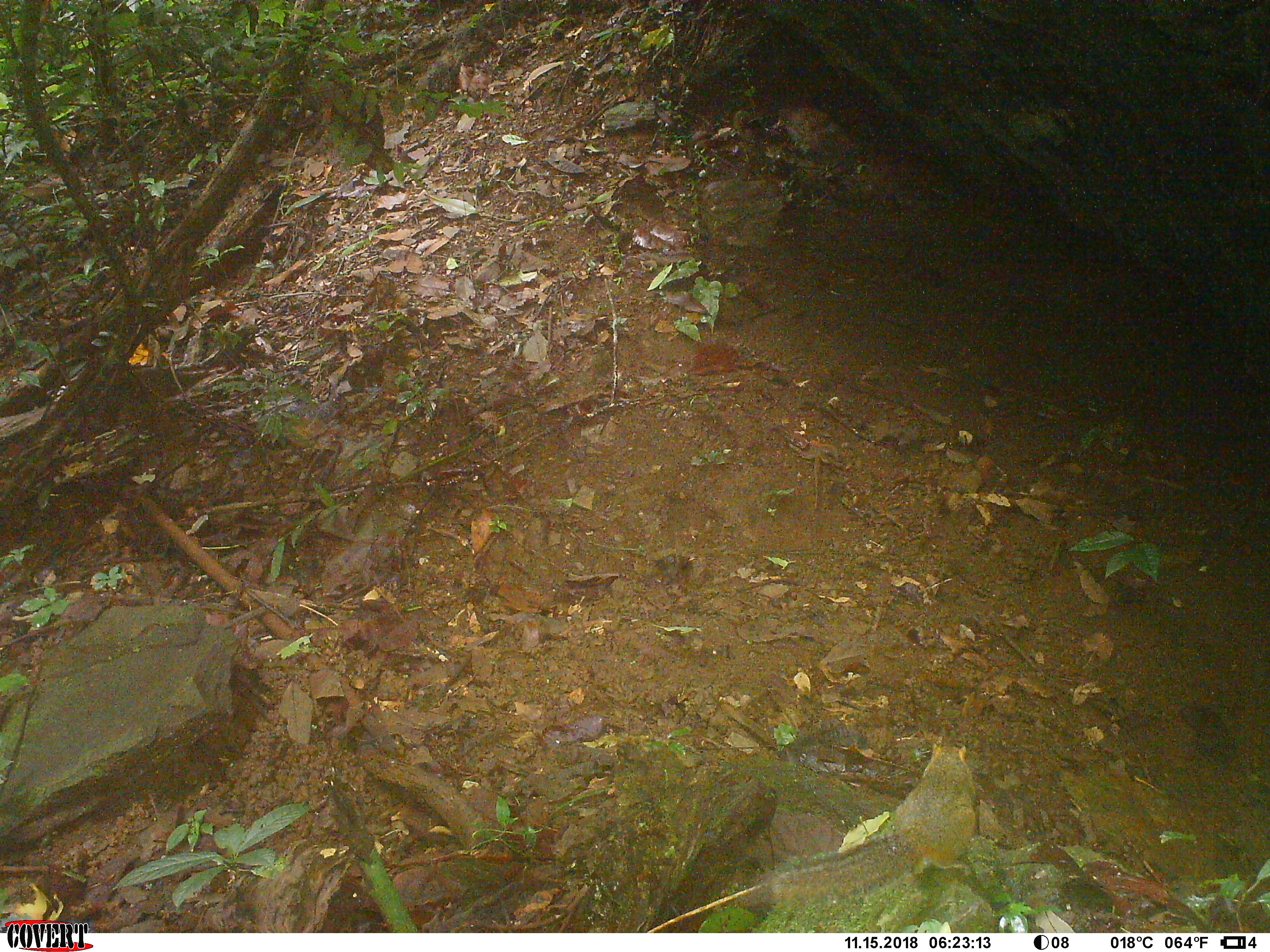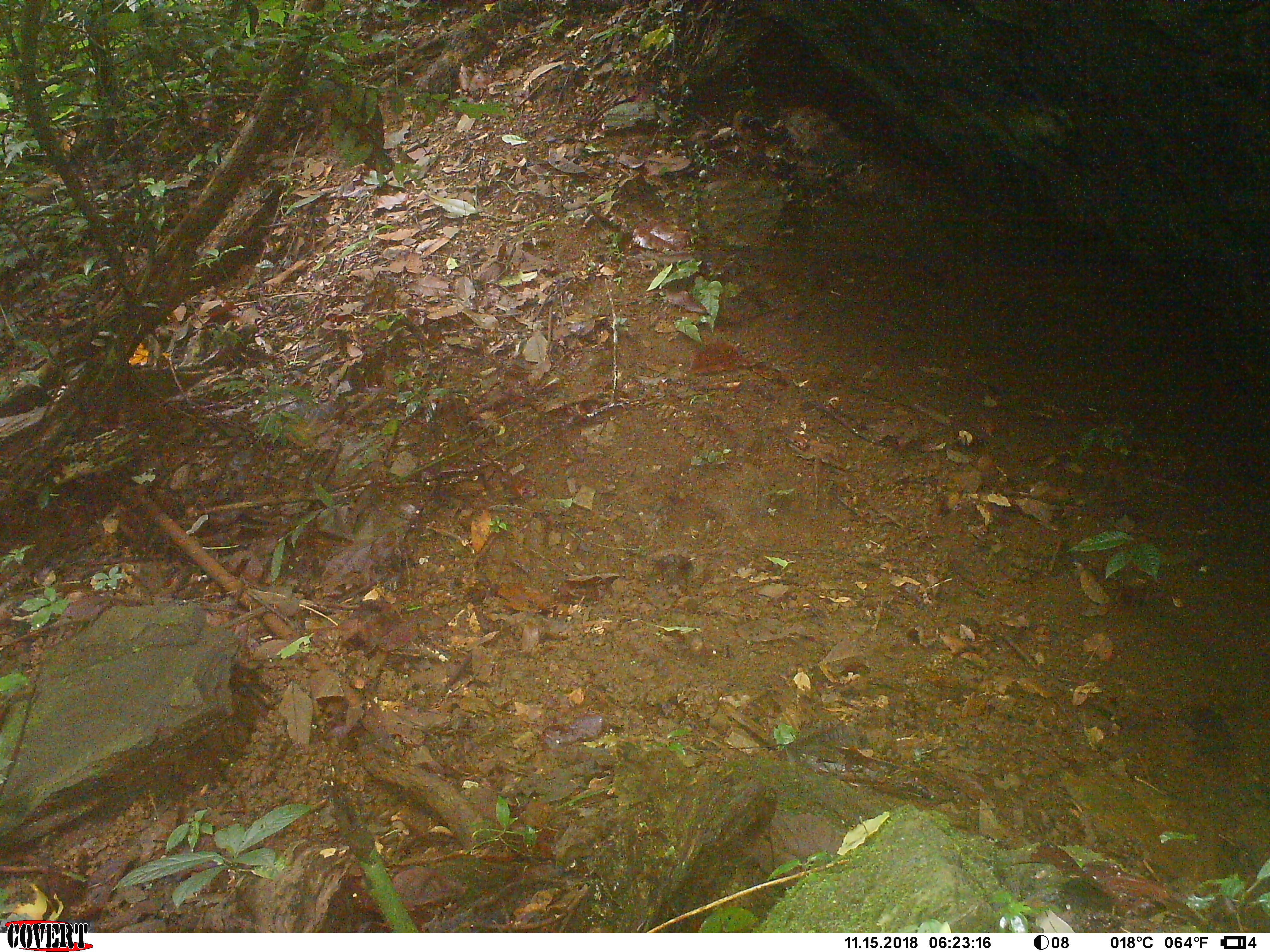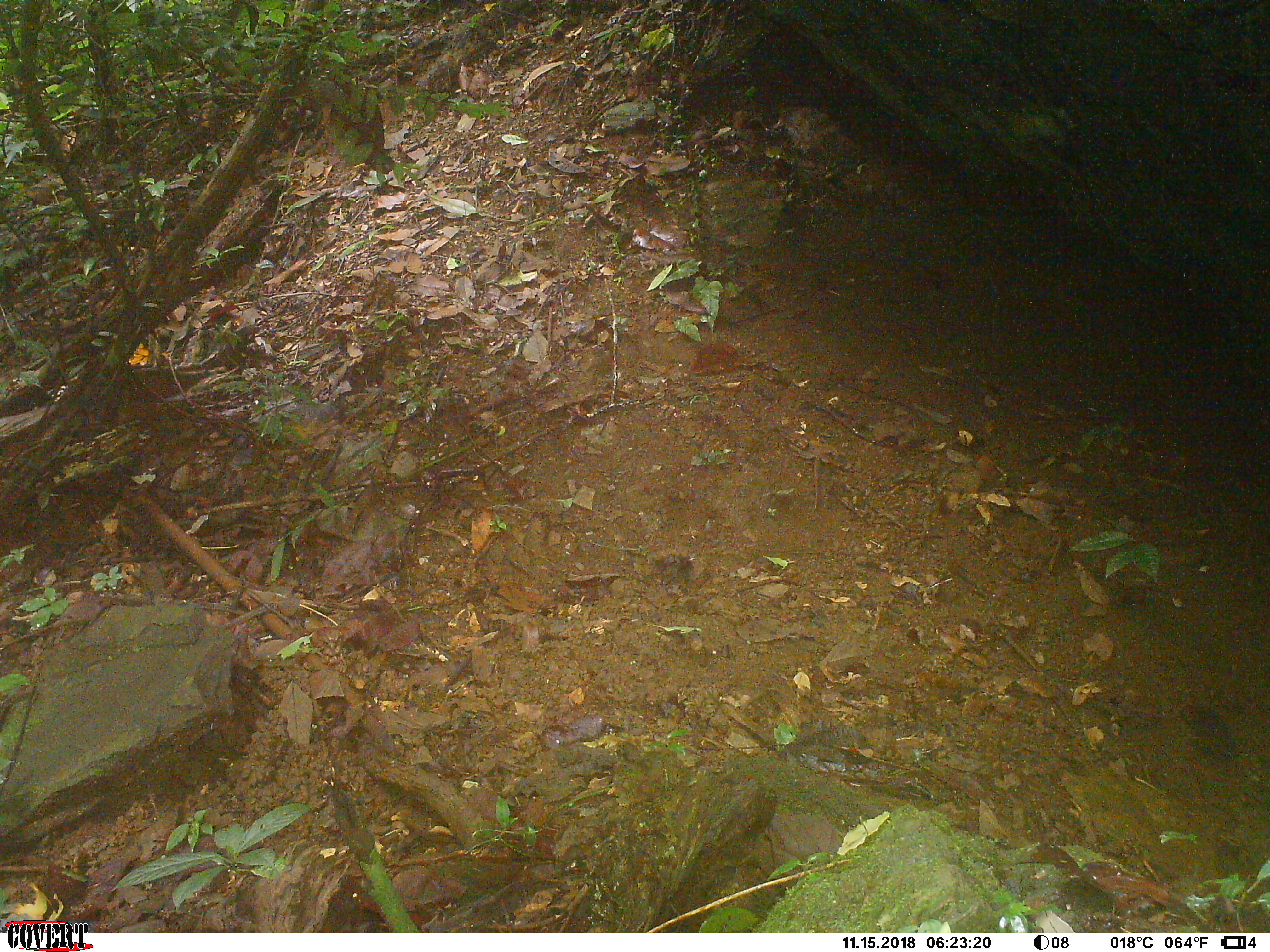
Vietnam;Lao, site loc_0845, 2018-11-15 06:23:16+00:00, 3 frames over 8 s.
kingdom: Animalia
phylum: Chordata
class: Mammalia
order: Rodentia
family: Sciuridae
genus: Dremomys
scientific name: Dremomys rufigenis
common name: red-cheeked squirrel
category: red cheeked squirrel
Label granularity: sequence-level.